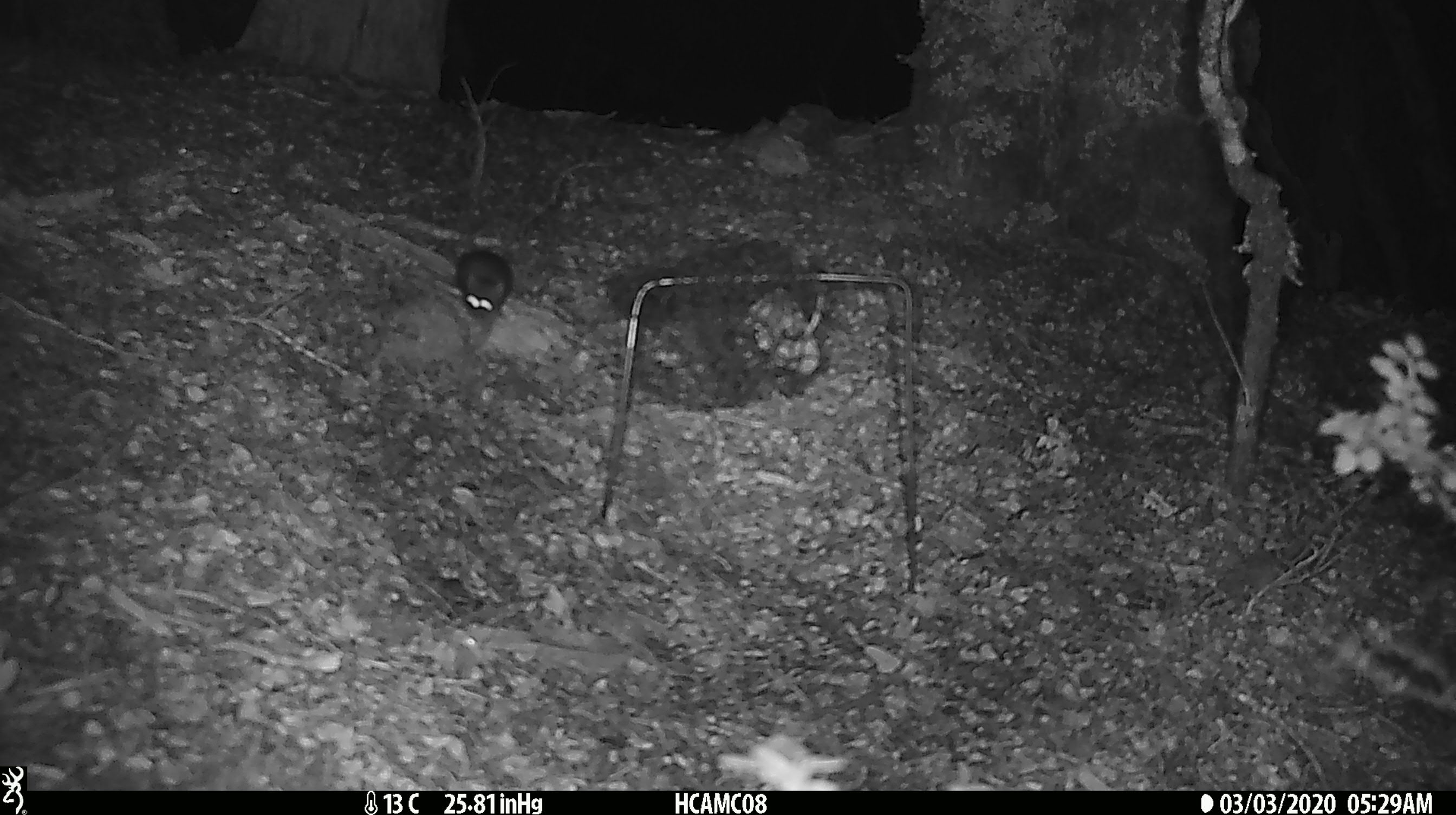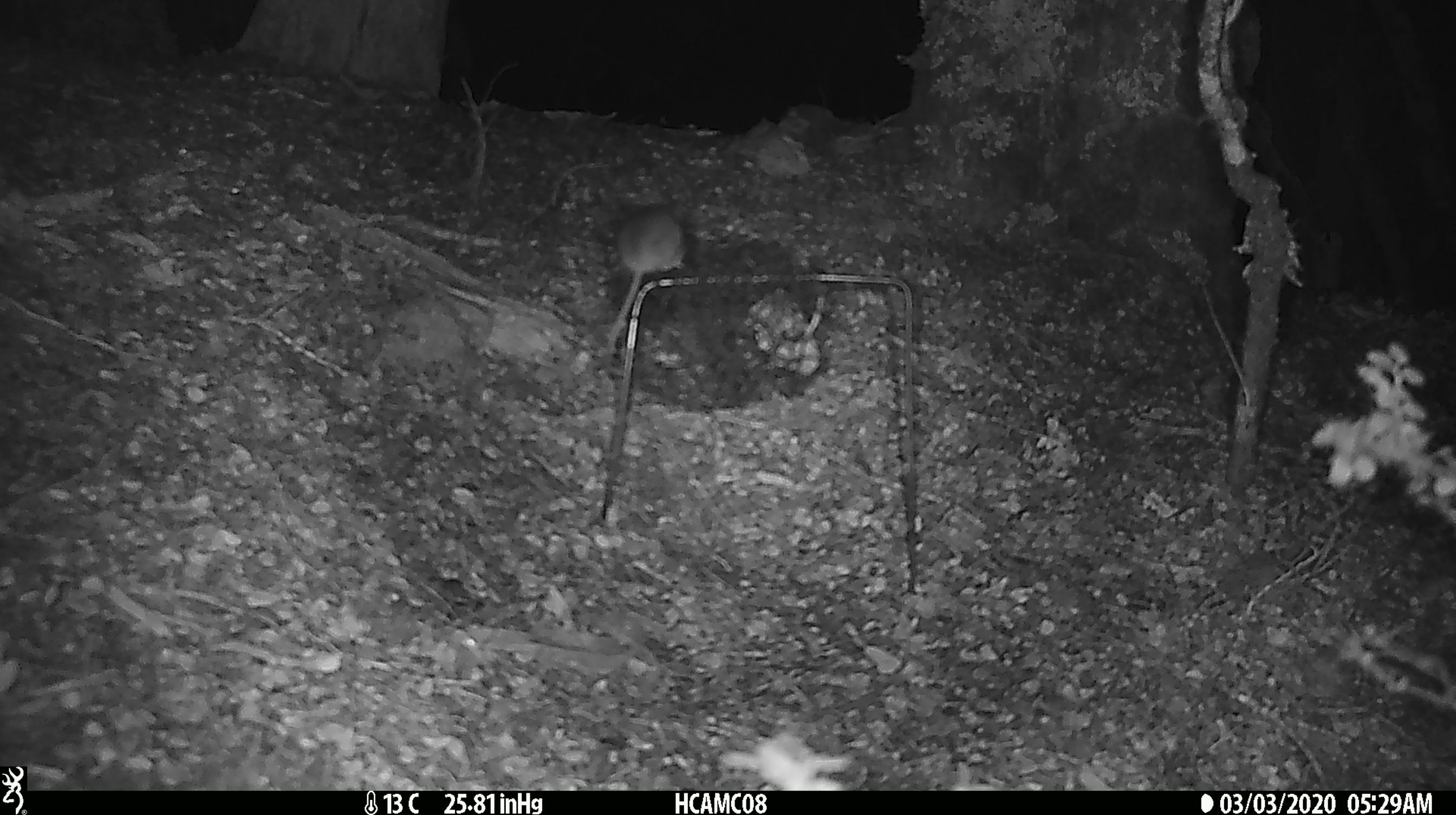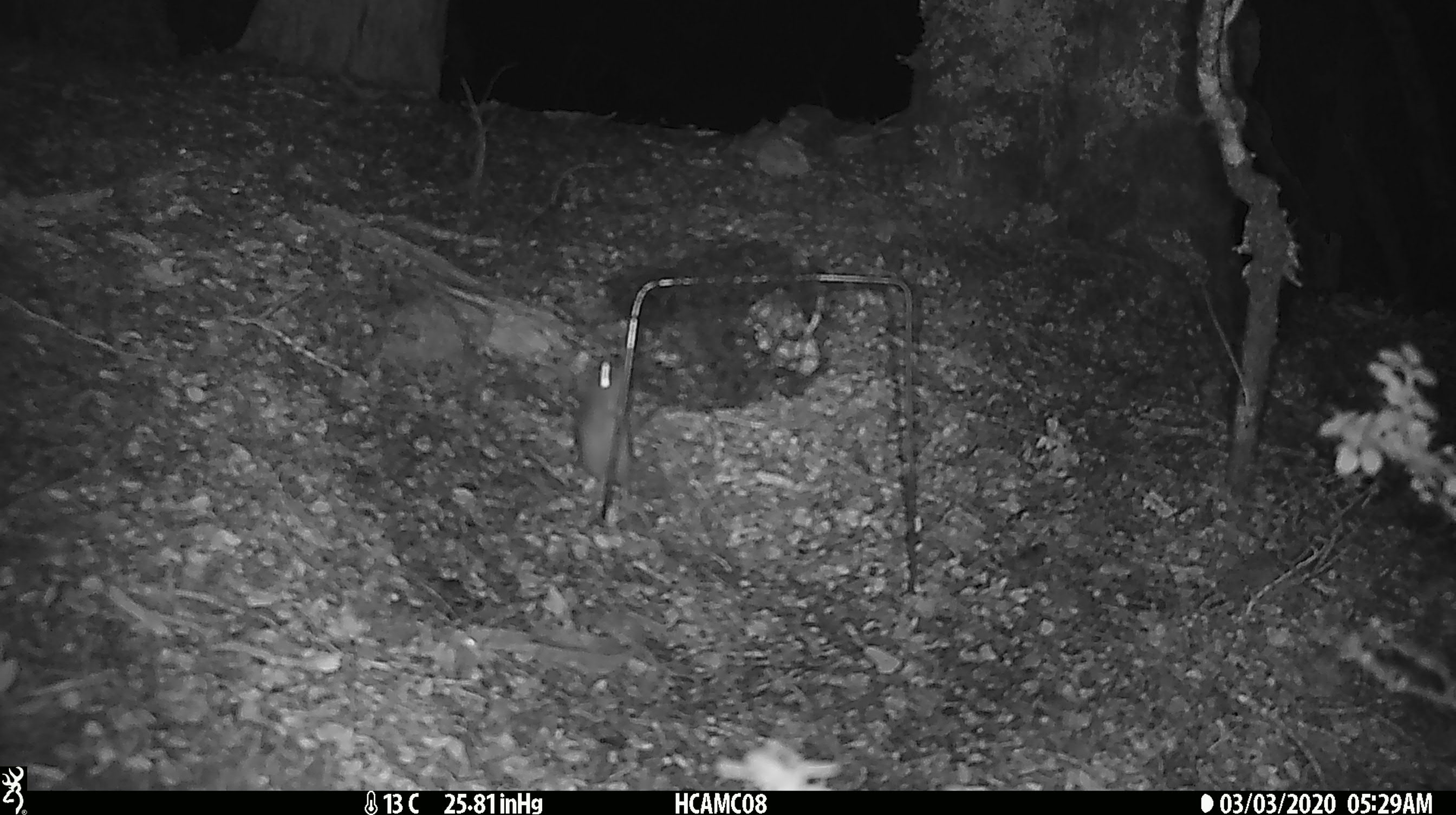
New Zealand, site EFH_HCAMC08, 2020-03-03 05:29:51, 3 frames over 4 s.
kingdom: Animalia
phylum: Chordata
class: Mammalia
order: Rodentia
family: Muridae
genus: Mus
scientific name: Mus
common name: mouse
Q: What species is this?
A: Mouse (Mus).